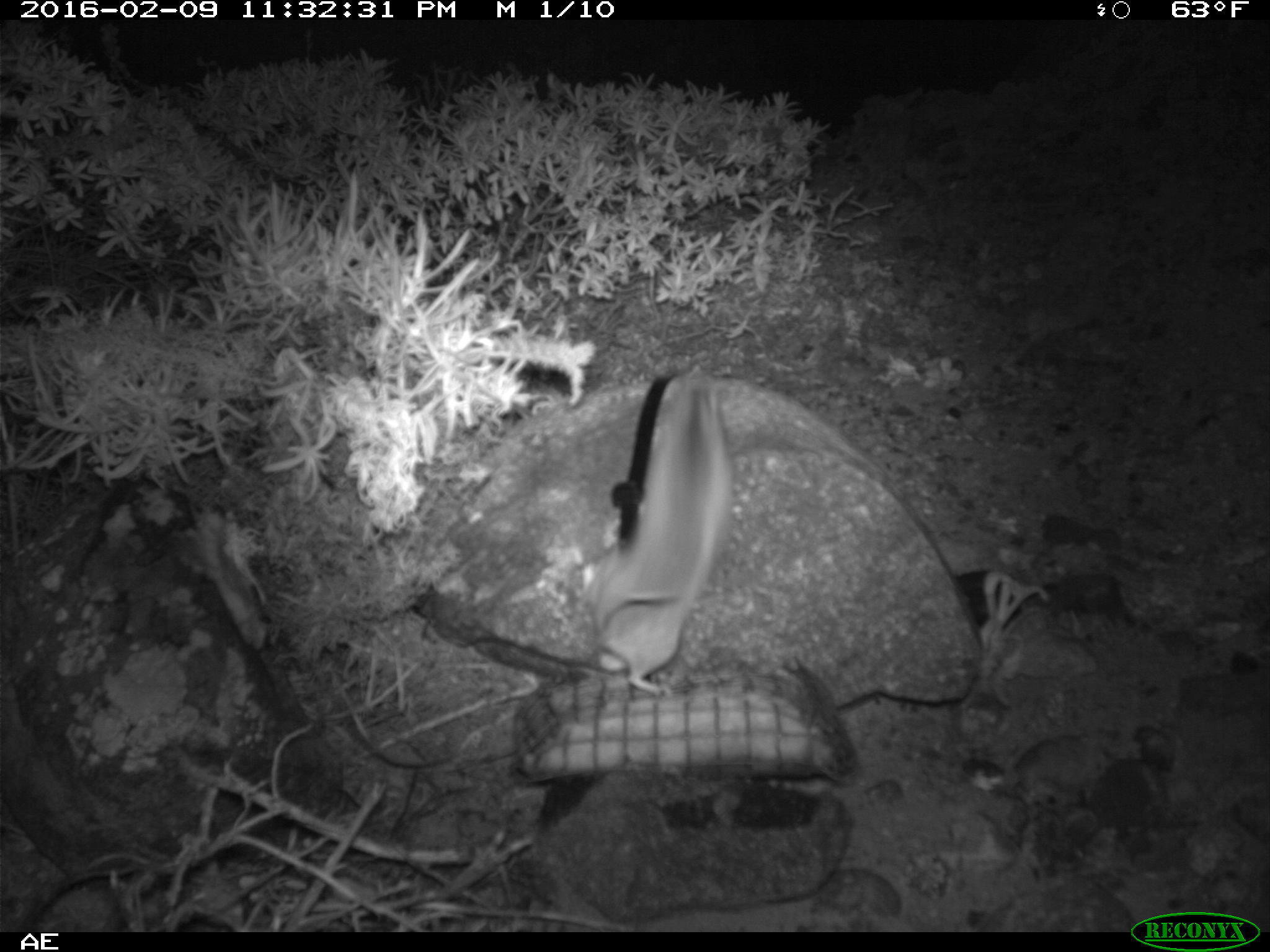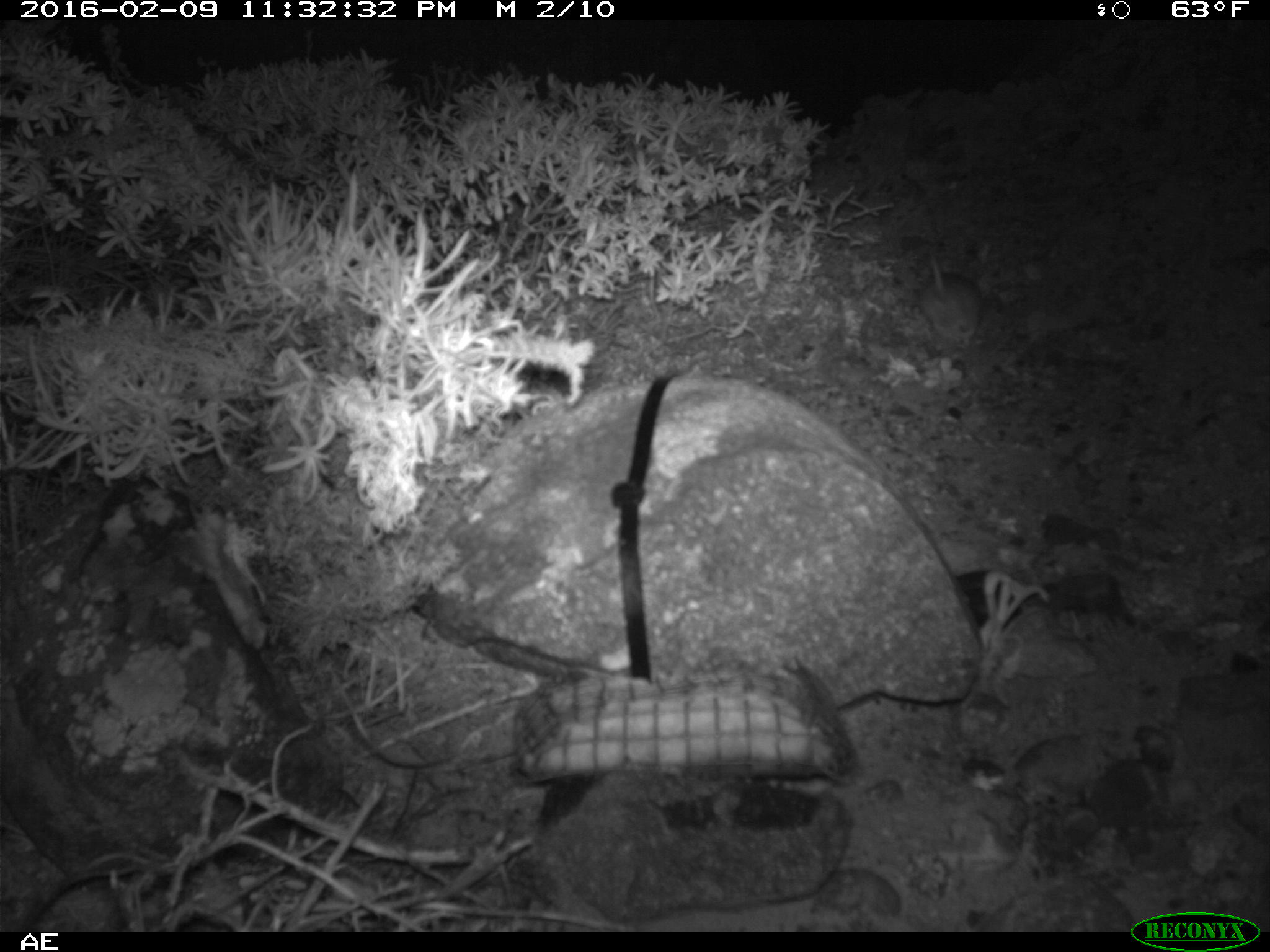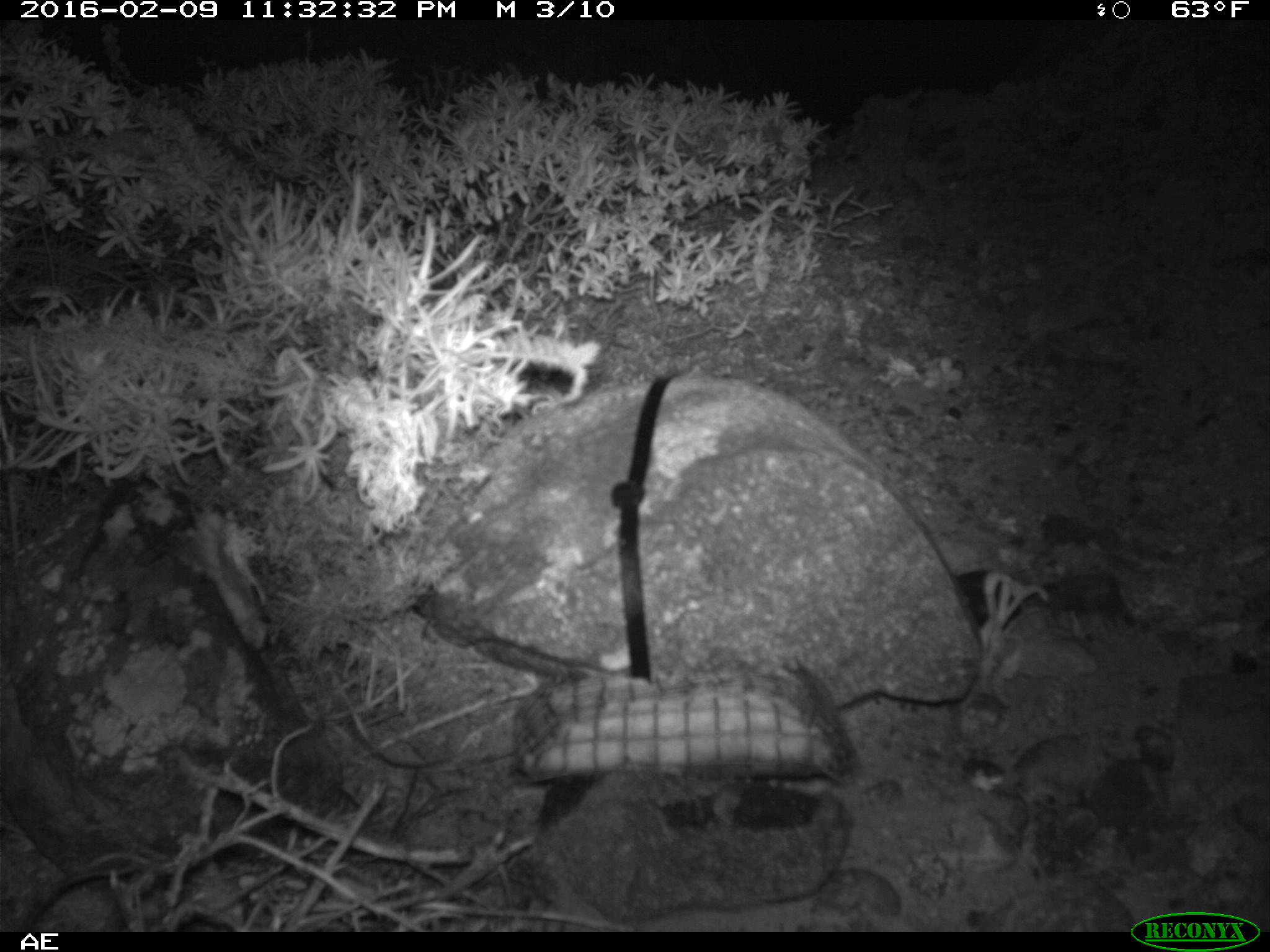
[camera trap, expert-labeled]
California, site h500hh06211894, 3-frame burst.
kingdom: Animalia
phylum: Chordata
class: Mammalia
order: Rodentia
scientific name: Rodentia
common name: rodent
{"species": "rodent (Rodentia)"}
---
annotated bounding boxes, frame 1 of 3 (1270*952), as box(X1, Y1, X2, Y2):
rodent: box(586, 371, 730, 690)